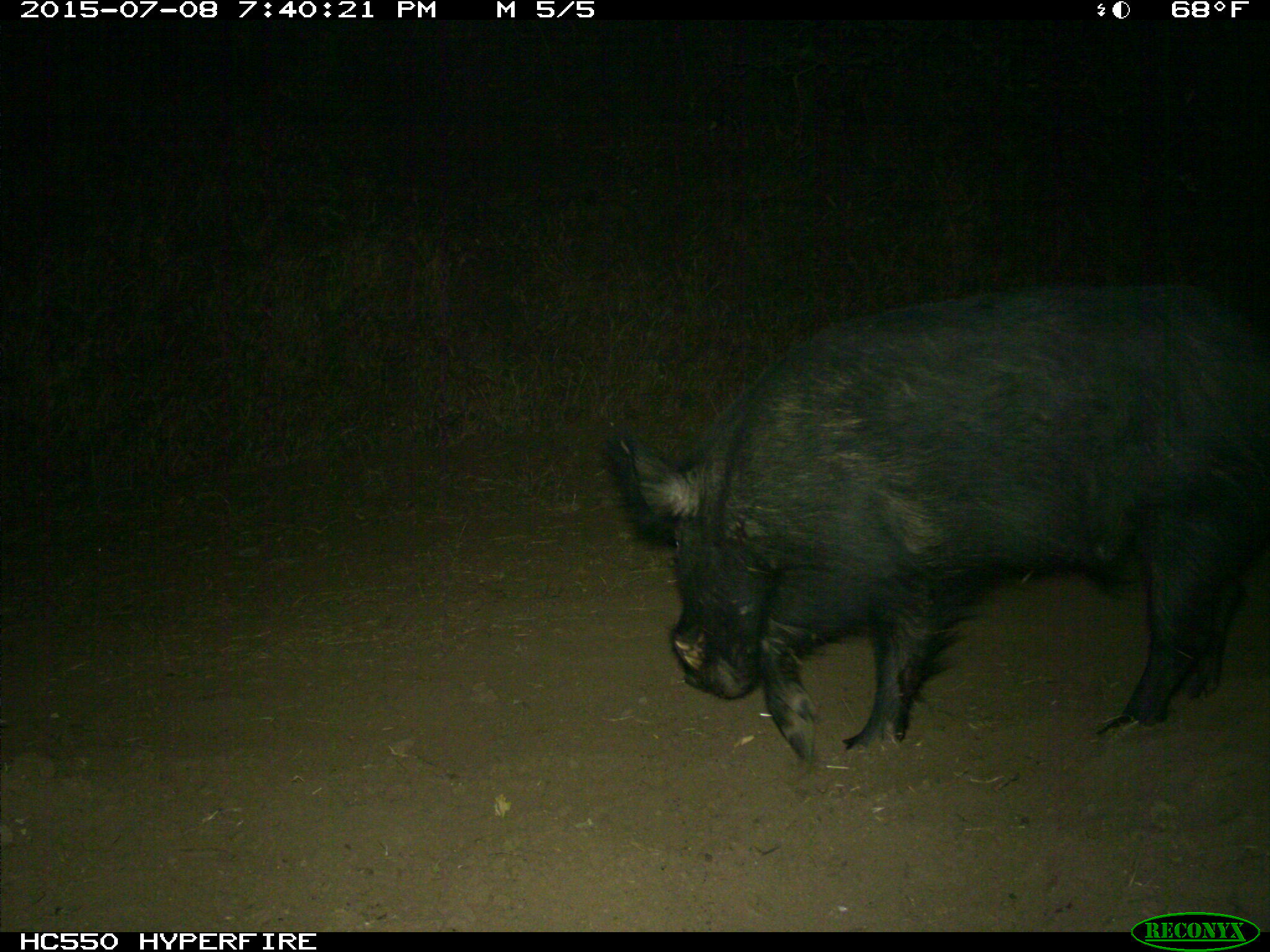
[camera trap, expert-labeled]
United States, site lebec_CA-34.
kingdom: Animalia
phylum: Chordata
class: Mammalia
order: Artiodactyla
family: Suidae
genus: Sus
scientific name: Sus scrofa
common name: wild boar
Sus scrofa (wild boar).